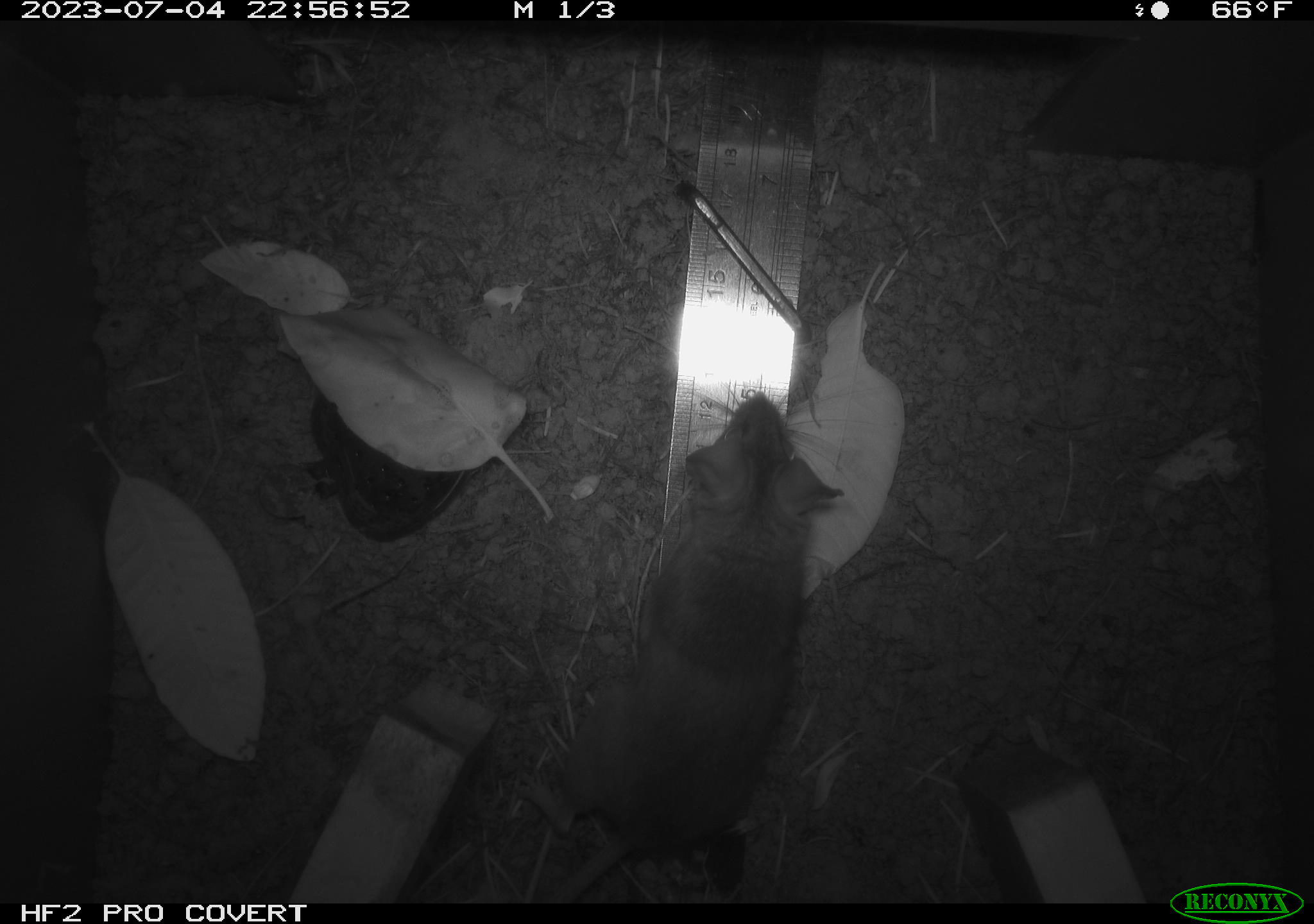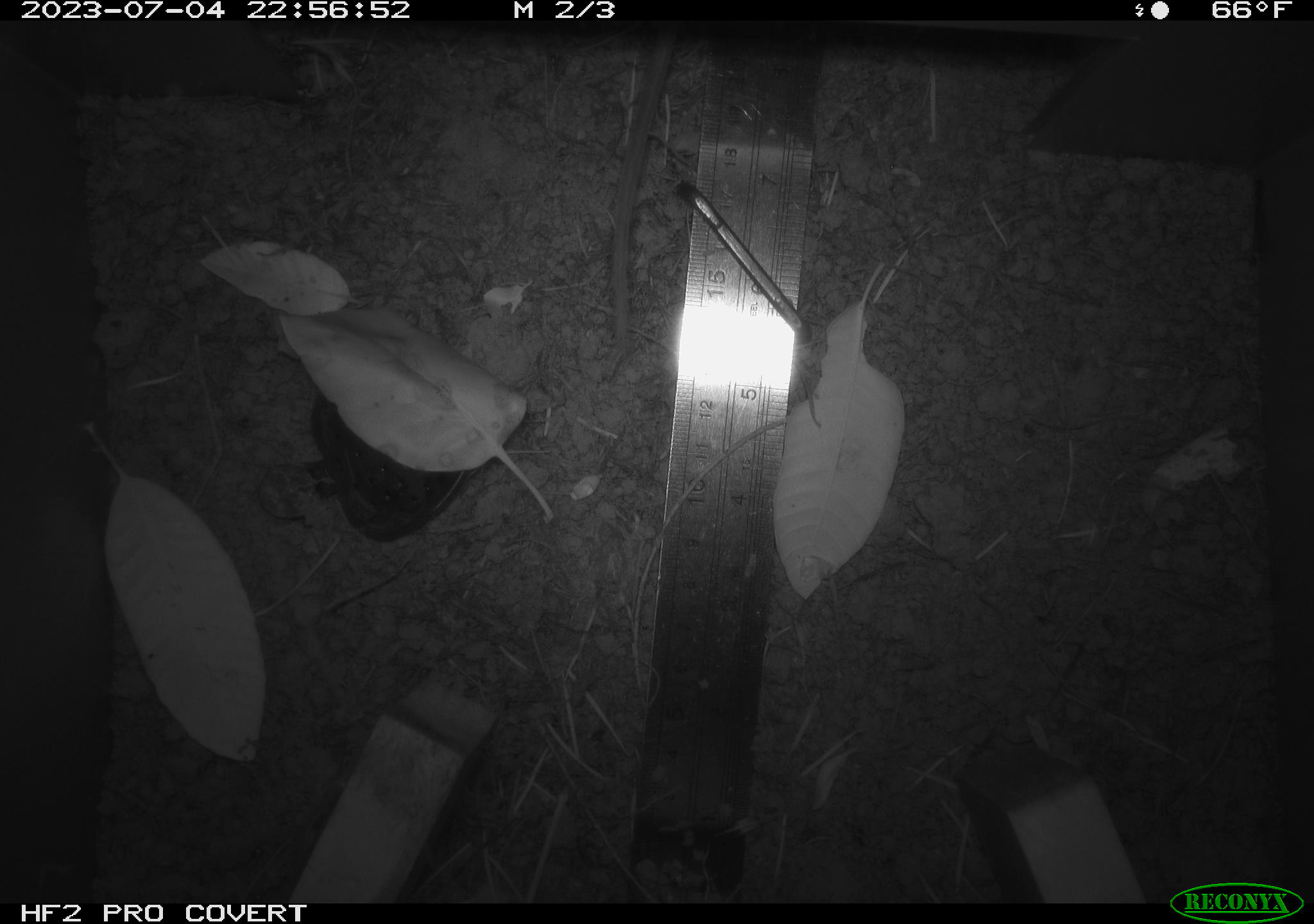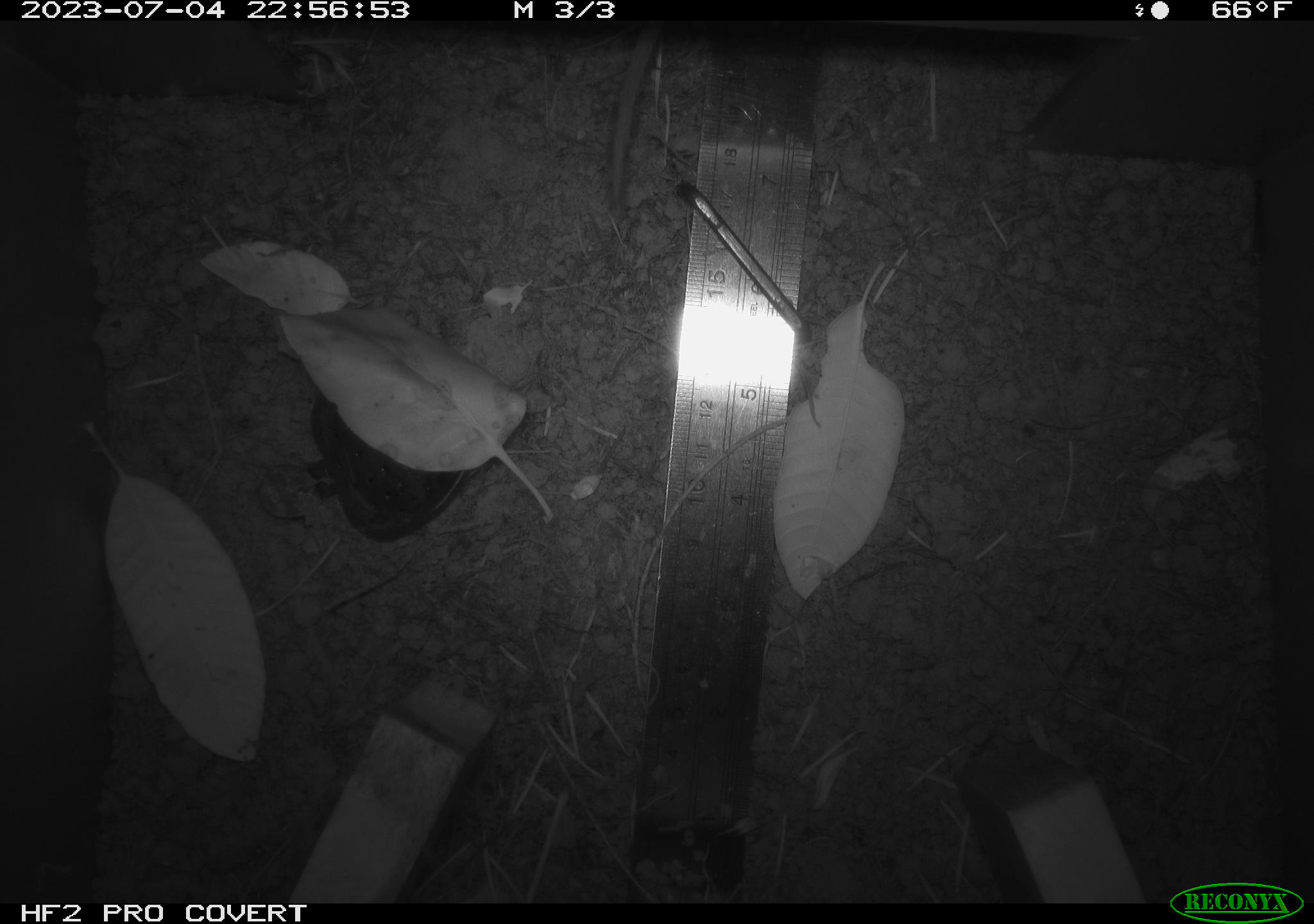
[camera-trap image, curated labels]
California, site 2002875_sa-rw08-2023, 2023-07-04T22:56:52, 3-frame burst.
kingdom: Animalia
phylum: Chordata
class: Mammalia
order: Rodentia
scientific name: Rodentia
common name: mouse species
Mouse species (Rodentia).